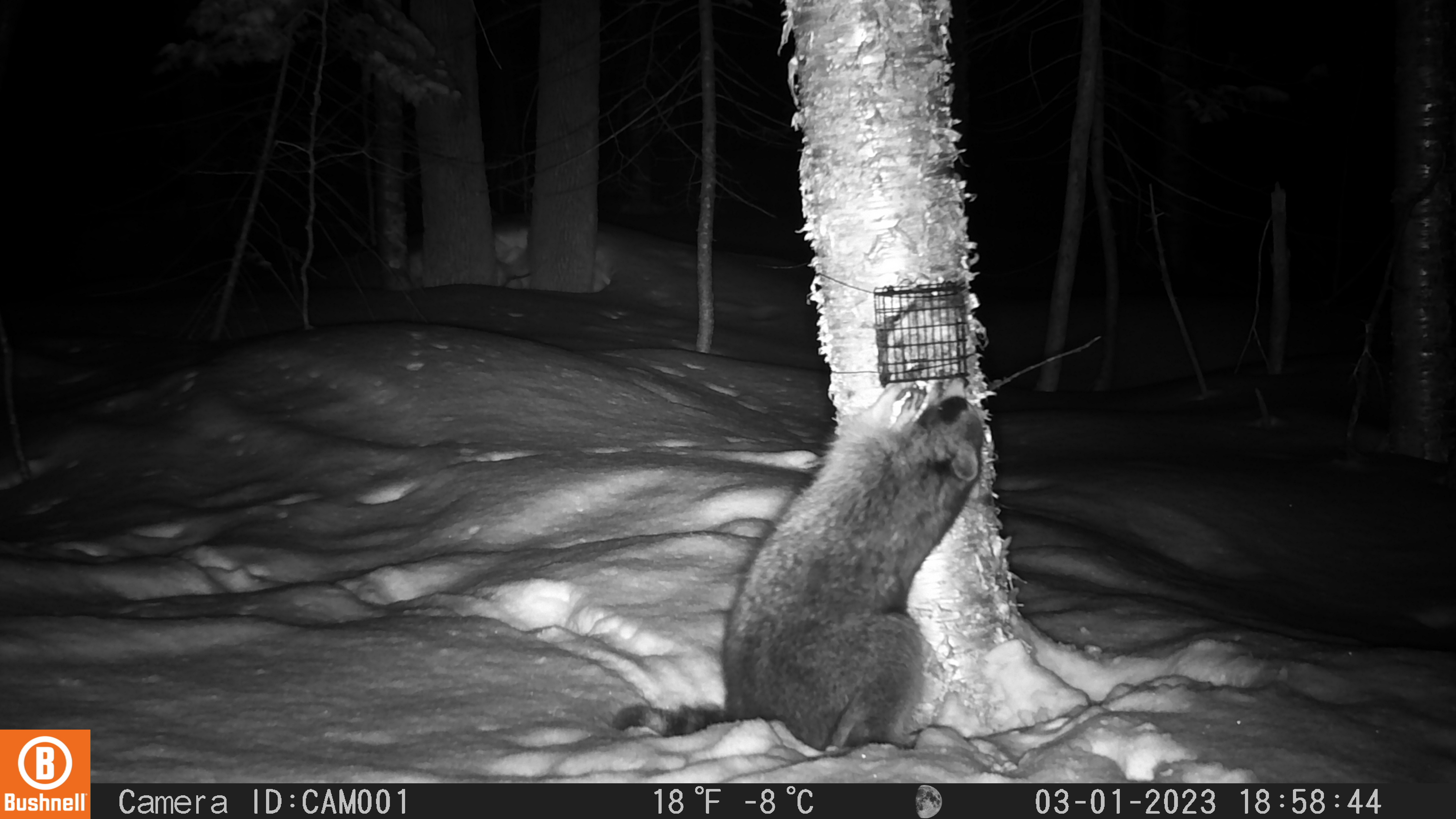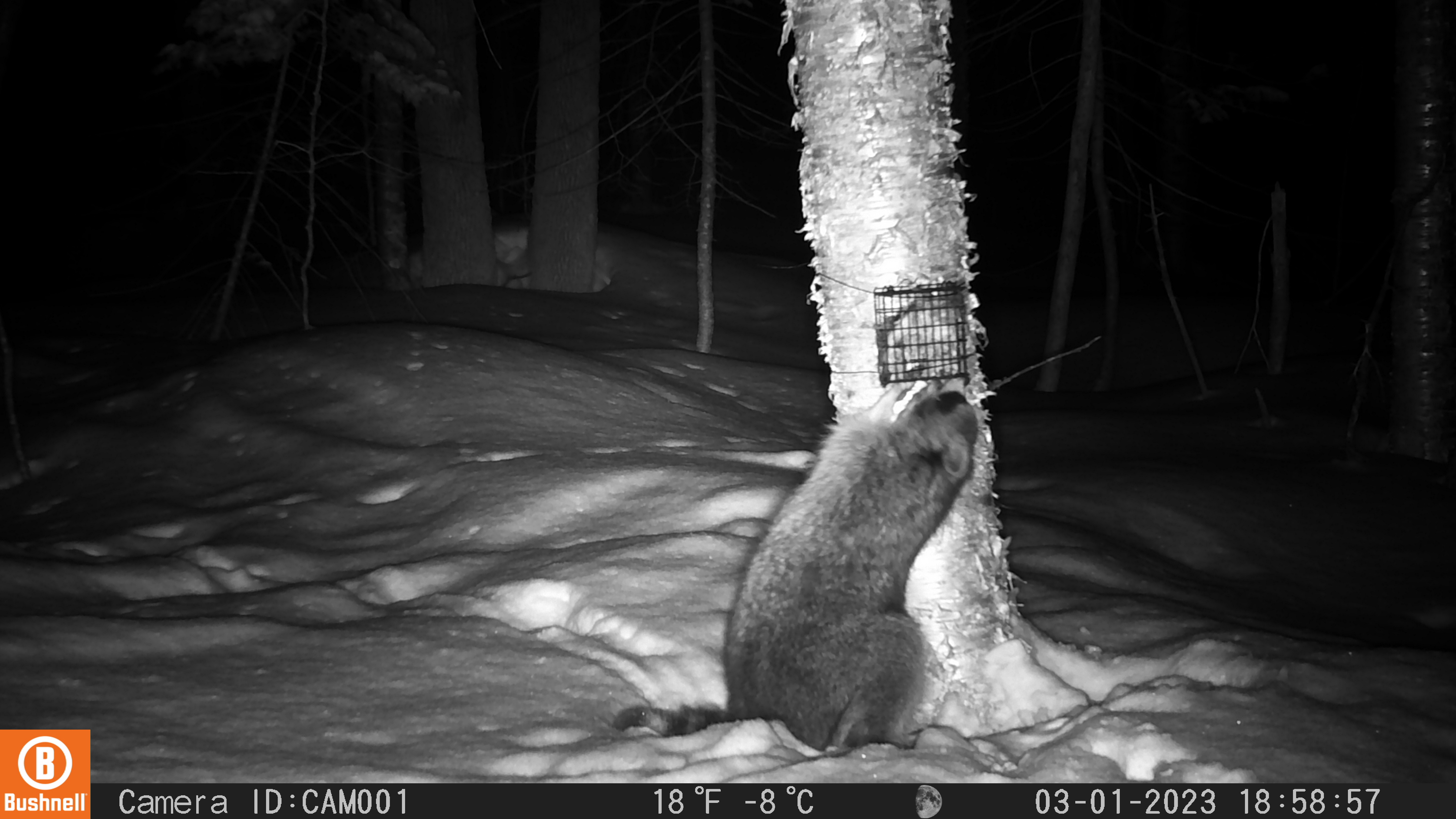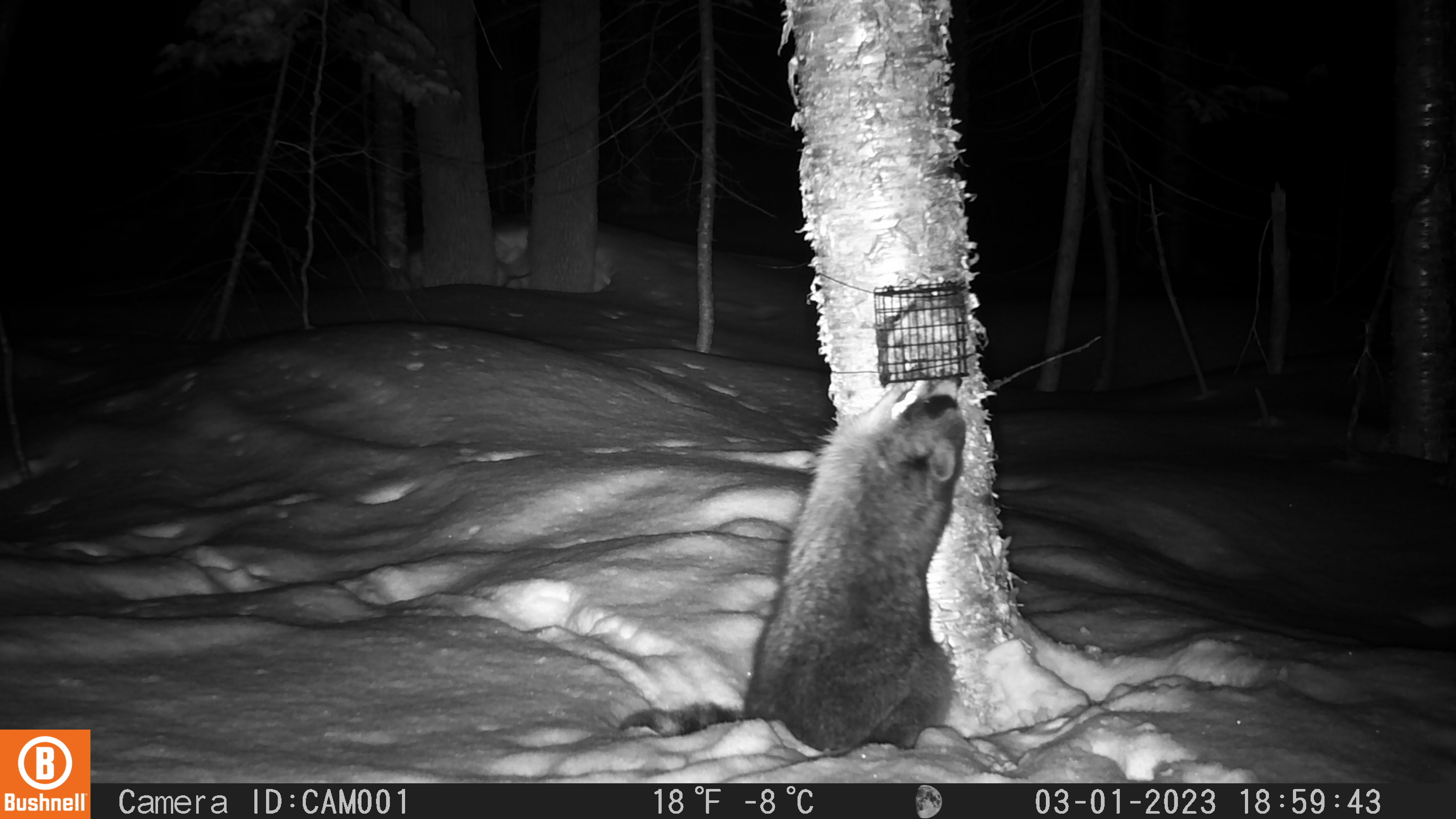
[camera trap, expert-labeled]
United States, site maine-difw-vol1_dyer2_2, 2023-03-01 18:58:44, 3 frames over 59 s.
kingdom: Animalia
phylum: Chordata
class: Mammalia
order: Carnivora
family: Procyonidae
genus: Procyon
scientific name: Procyon lotor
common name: raccoon